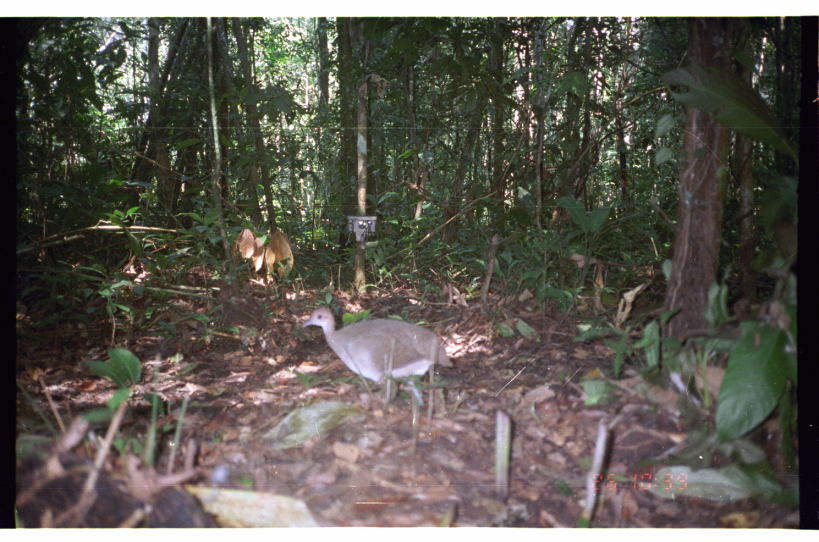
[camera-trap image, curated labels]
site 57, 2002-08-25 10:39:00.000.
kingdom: Animalia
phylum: Chordata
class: Aves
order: Tinamiformes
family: Tinamidae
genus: Tinamus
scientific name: Tinamus major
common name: great tinamou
Tinamus major (great tinamou).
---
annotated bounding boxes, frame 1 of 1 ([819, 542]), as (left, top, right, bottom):
tinamus major: (302, 306, 453, 404)